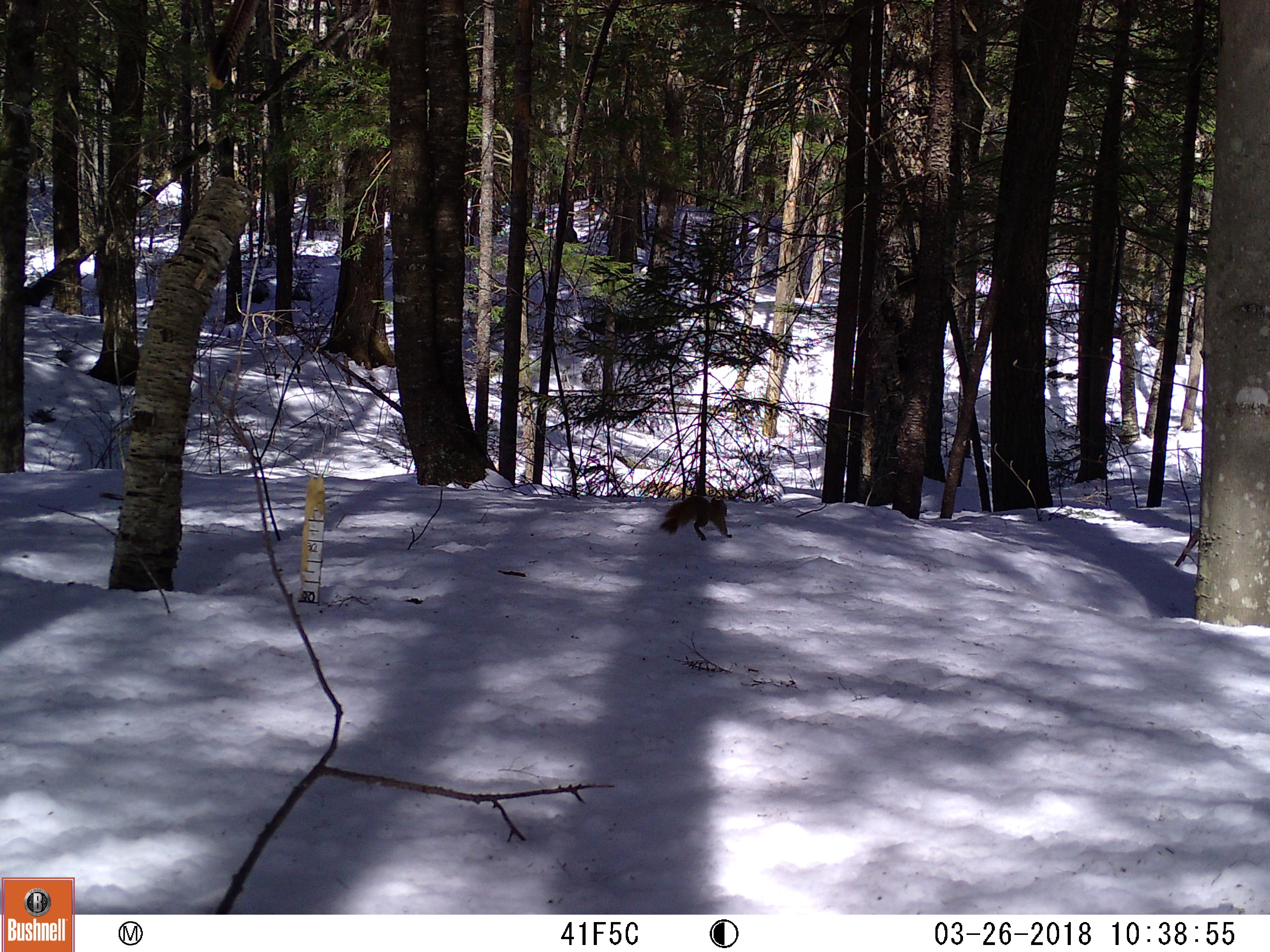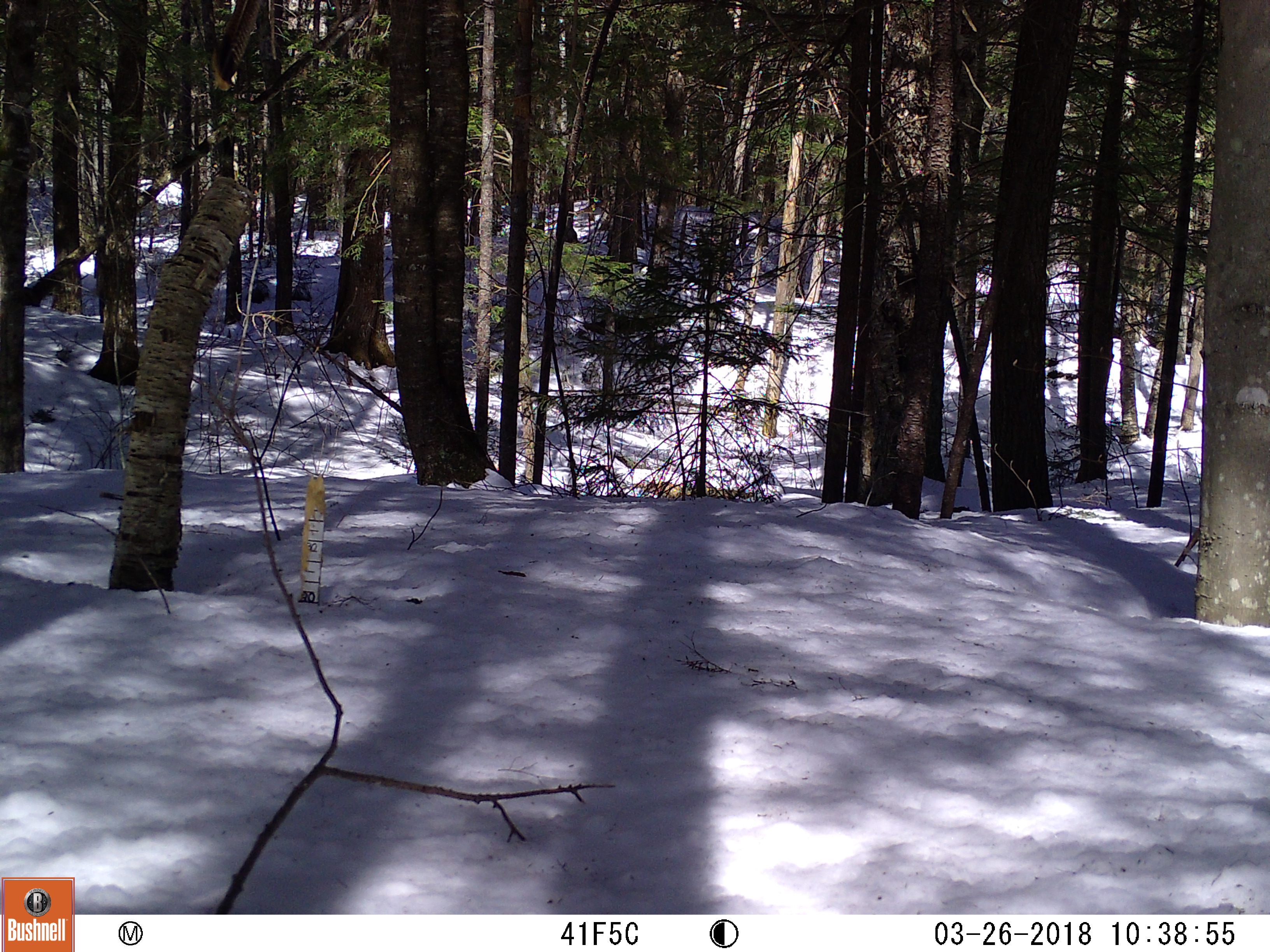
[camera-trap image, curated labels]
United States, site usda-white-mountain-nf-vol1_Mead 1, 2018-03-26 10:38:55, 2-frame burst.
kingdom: Animalia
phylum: Chordata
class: Mammalia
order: Rodentia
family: Sciuridae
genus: Tamiasciurus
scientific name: Tamiasciurus hudsonicus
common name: red squirrel